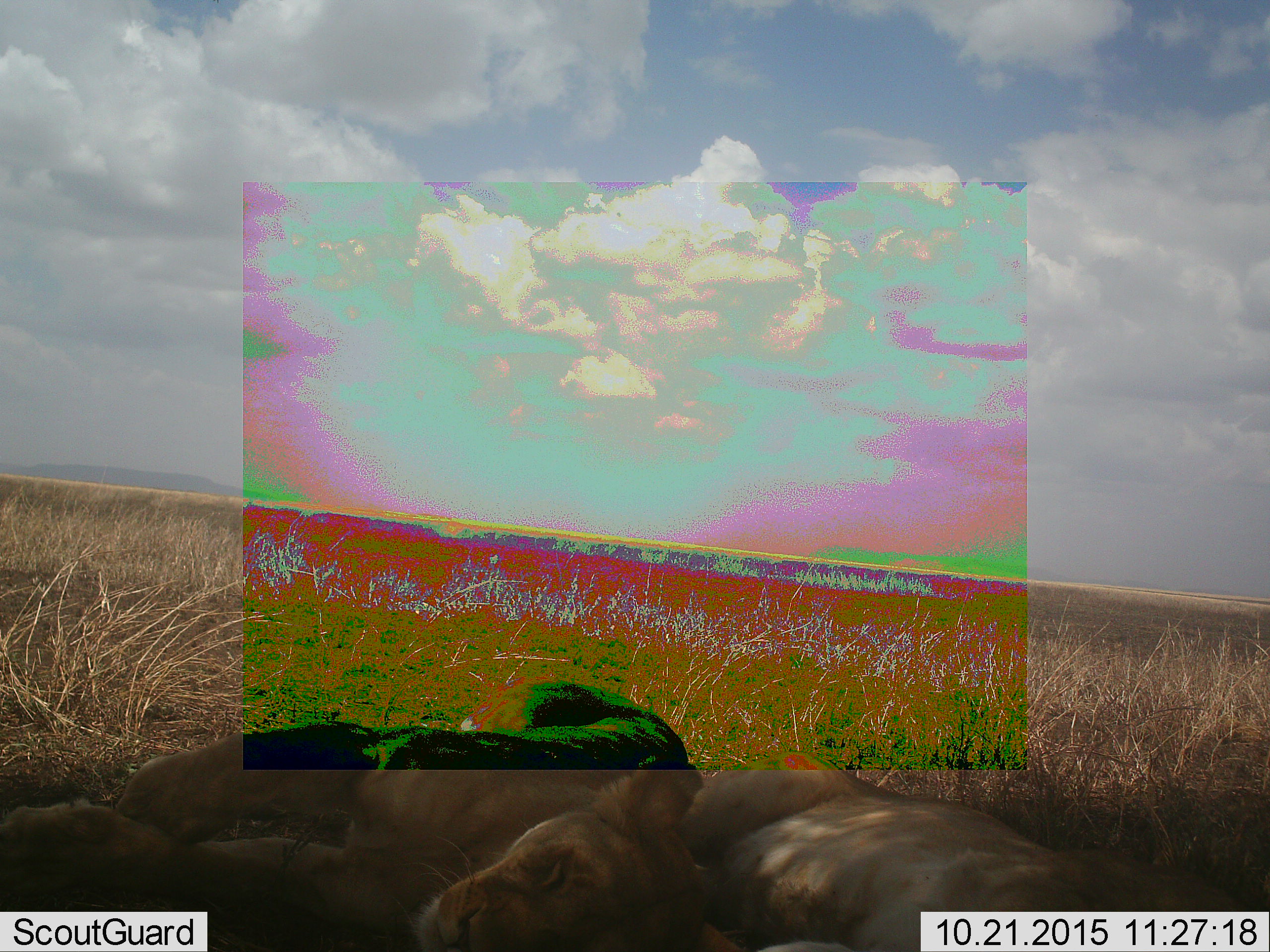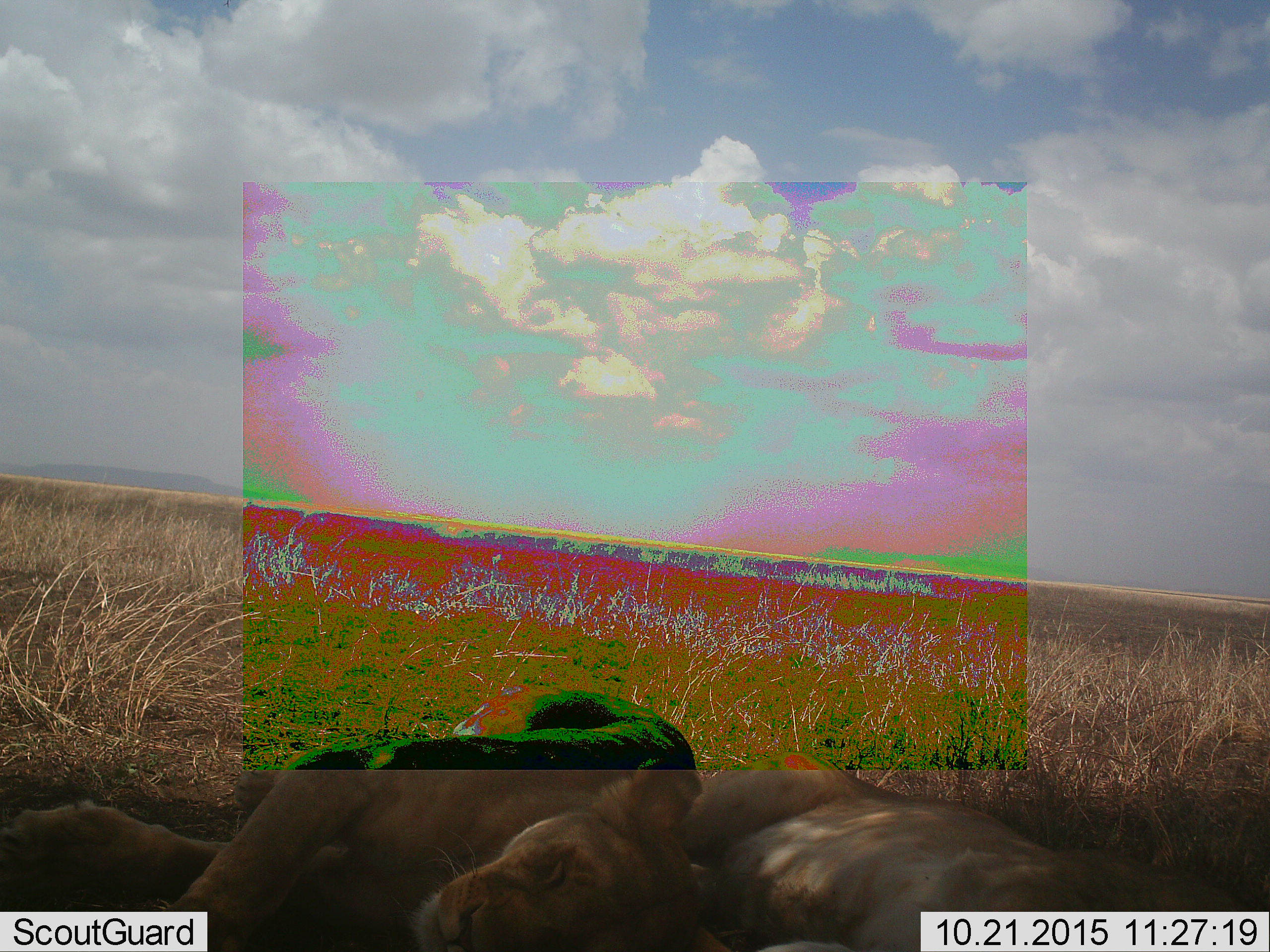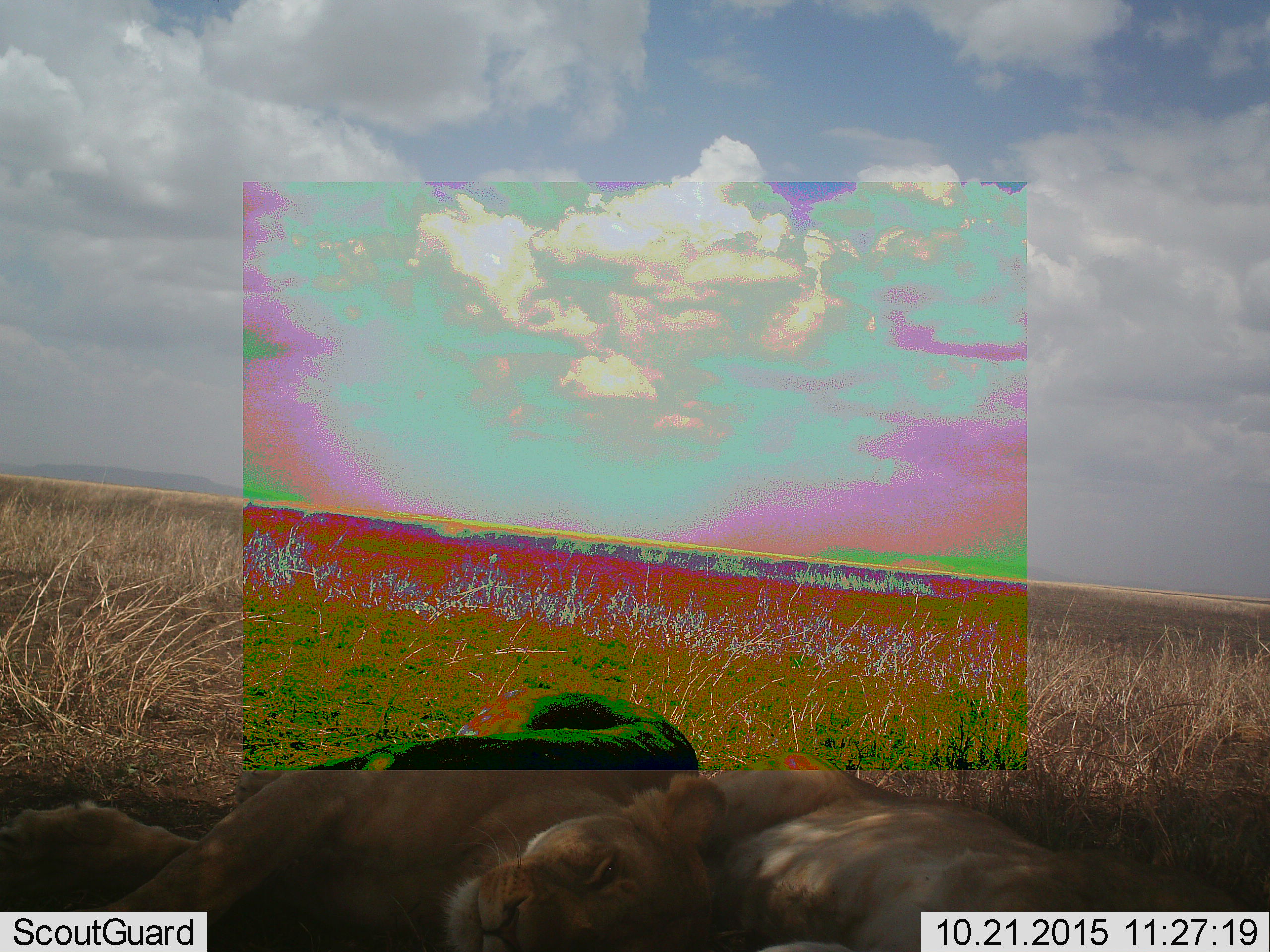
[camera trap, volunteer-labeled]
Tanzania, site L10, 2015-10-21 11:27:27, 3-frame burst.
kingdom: Animalia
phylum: Chordata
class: Mammalia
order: Carnivora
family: Felidae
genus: Panthera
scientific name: Panthera leo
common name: lion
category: lionfemale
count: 2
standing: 0%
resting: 100%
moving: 11%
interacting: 0%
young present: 11%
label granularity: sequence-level